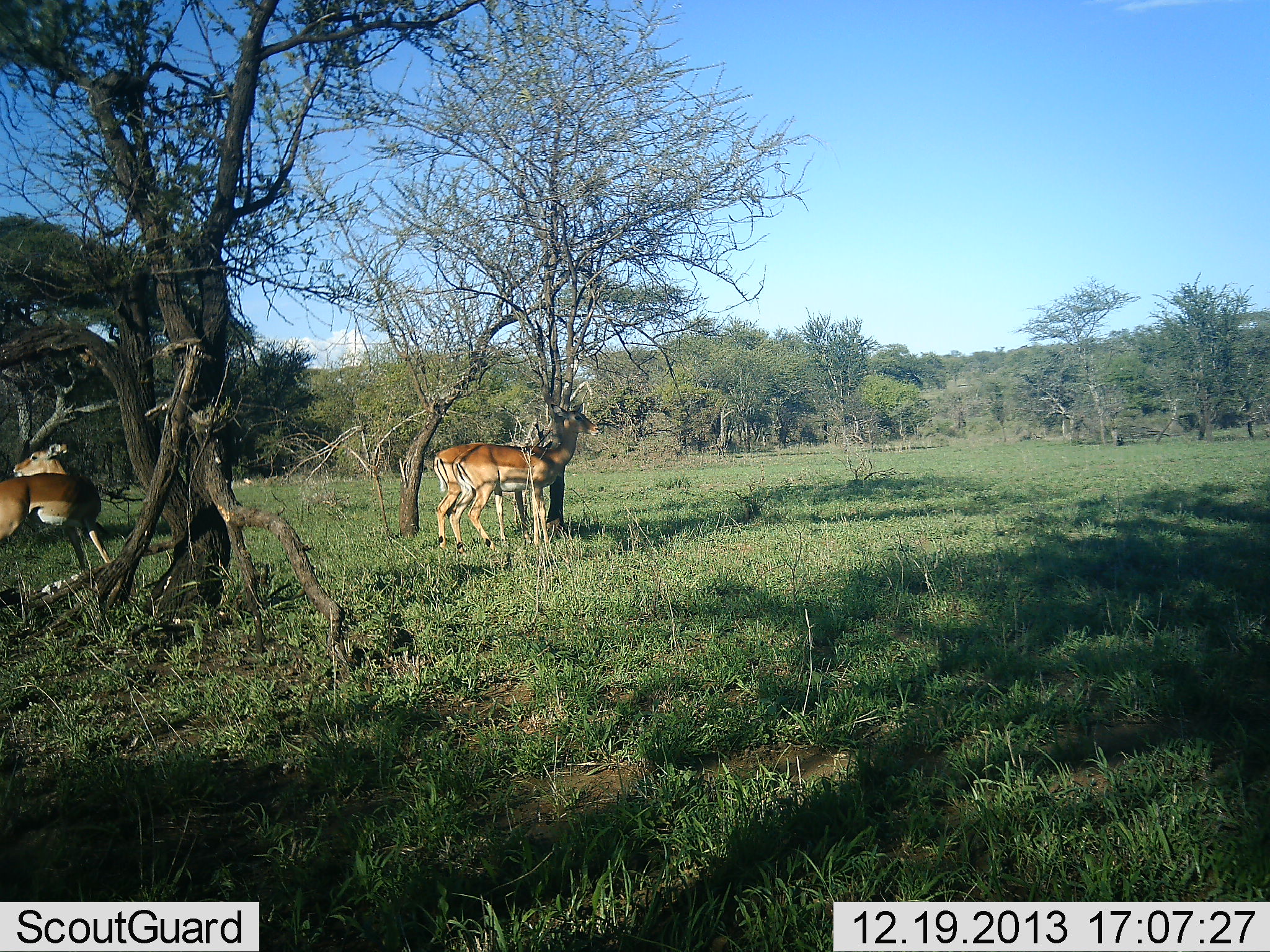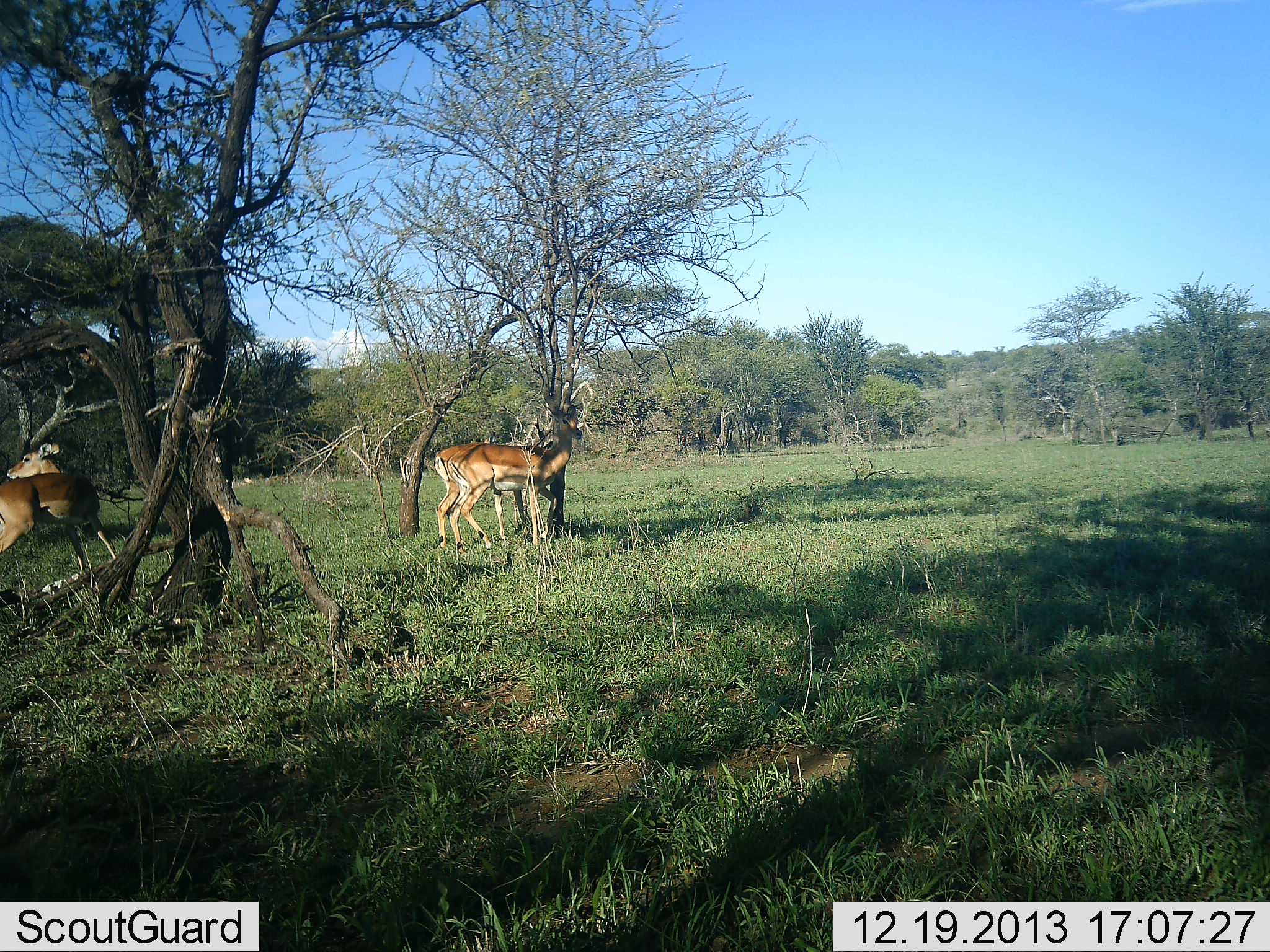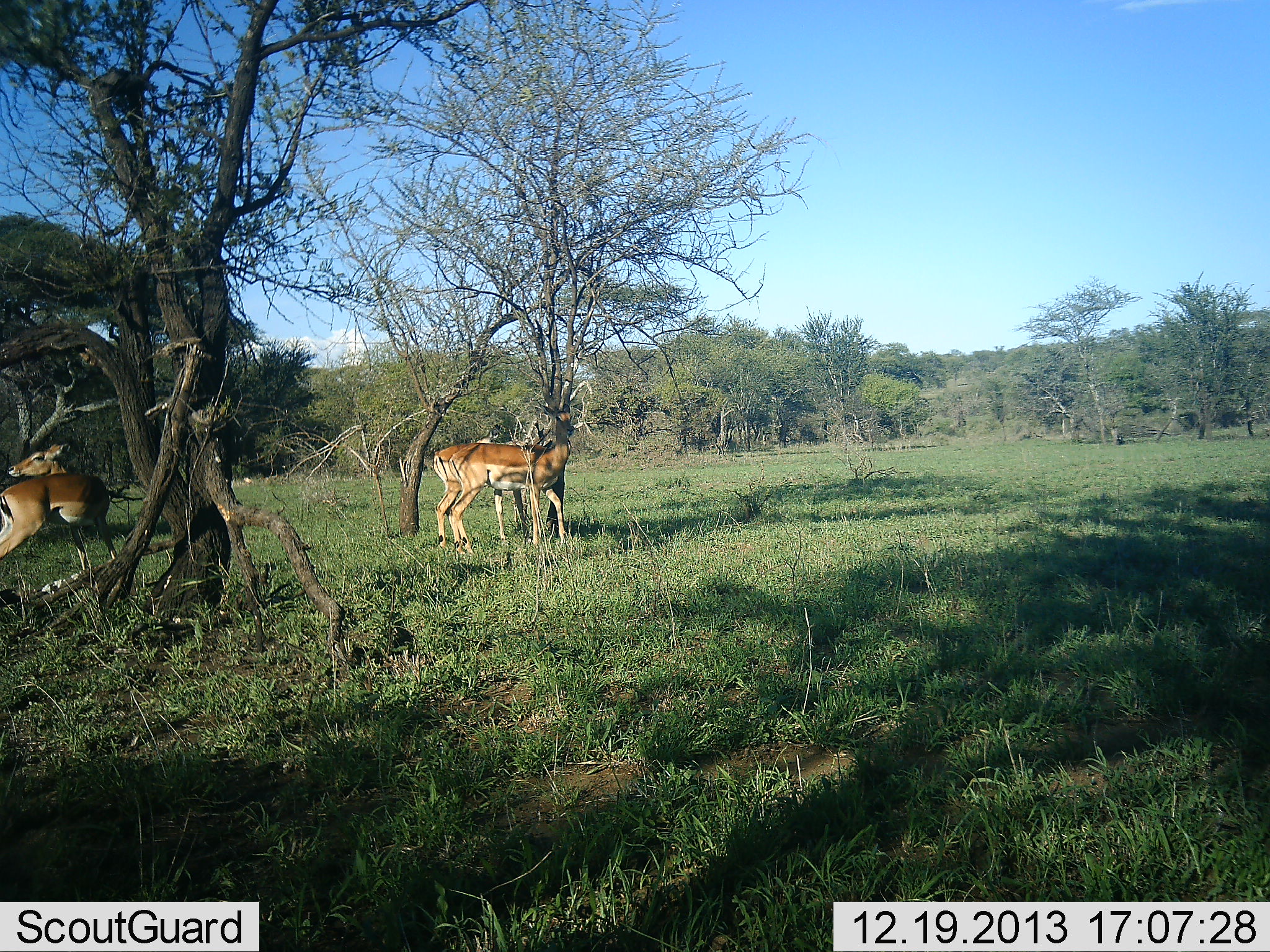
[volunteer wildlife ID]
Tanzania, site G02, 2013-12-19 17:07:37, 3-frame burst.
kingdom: Animalia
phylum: Chordata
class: Mammalia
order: Artiodactyla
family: Bovidae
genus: Aepyceros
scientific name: Aepyceros melampus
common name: impala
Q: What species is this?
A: Impala (Aepyceros melampus).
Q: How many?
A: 3.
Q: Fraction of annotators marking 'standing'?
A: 97%.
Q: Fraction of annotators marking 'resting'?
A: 3%.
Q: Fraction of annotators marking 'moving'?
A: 3%.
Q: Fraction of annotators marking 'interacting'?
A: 3%.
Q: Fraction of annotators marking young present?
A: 0%.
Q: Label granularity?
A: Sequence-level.